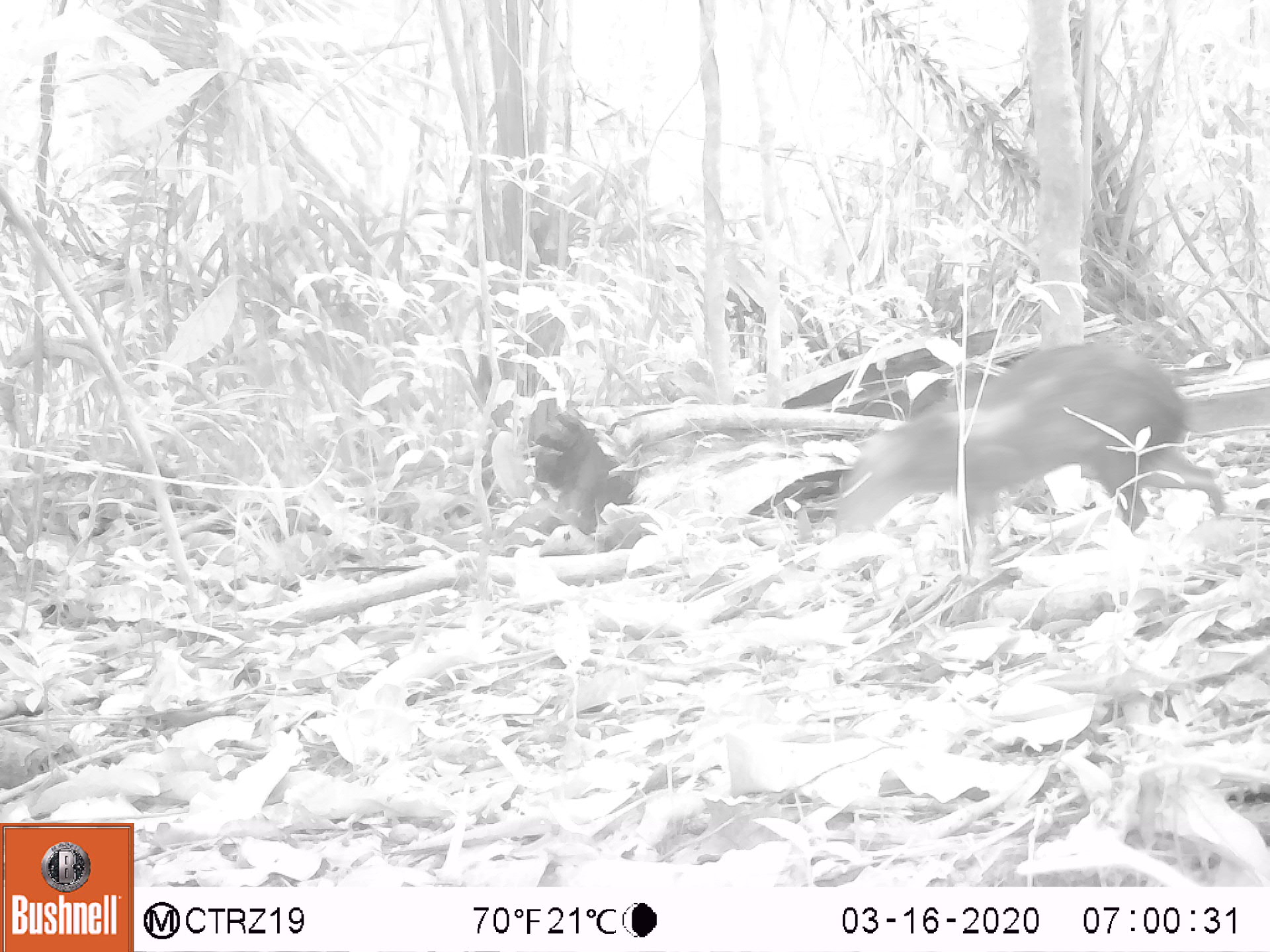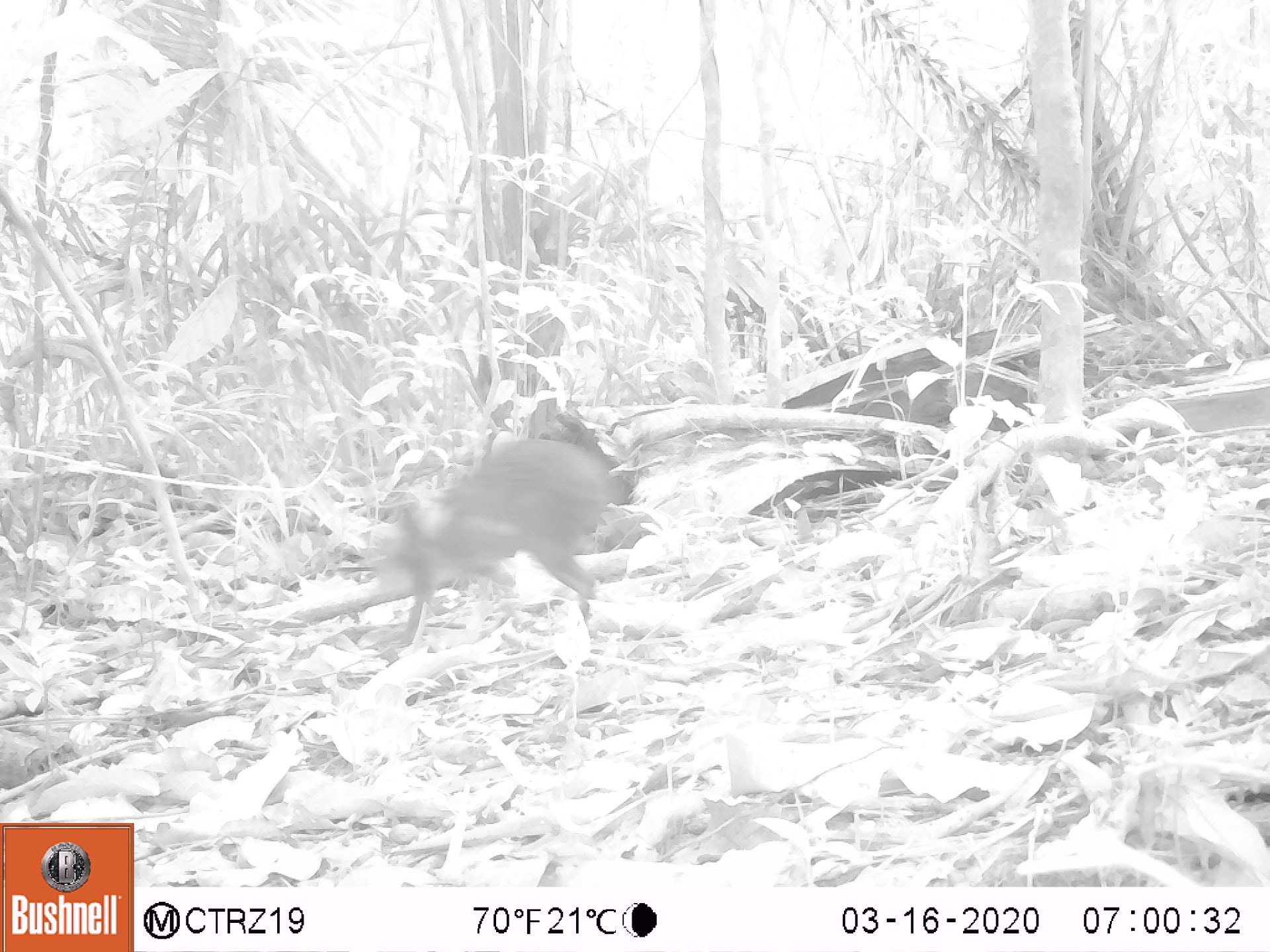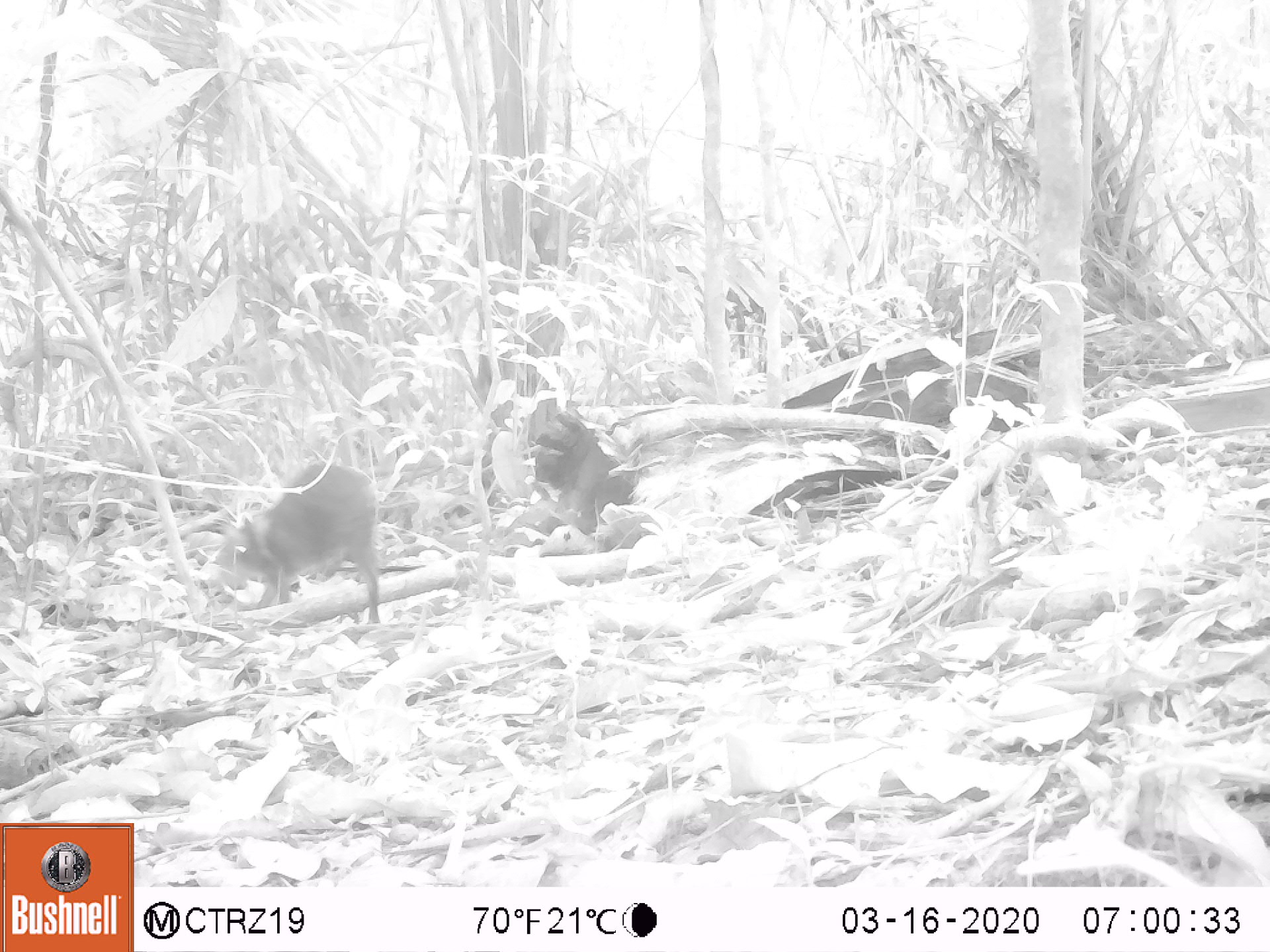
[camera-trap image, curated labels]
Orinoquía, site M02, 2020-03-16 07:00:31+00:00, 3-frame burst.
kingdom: Animalia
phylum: Chordata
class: Mammalia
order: Rodentia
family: Dasyproctidae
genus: Dasyprocta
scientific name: Dasyprocta fuliginosa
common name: black agouti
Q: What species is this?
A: Black agouti (Dasyprocta fuliginosa).